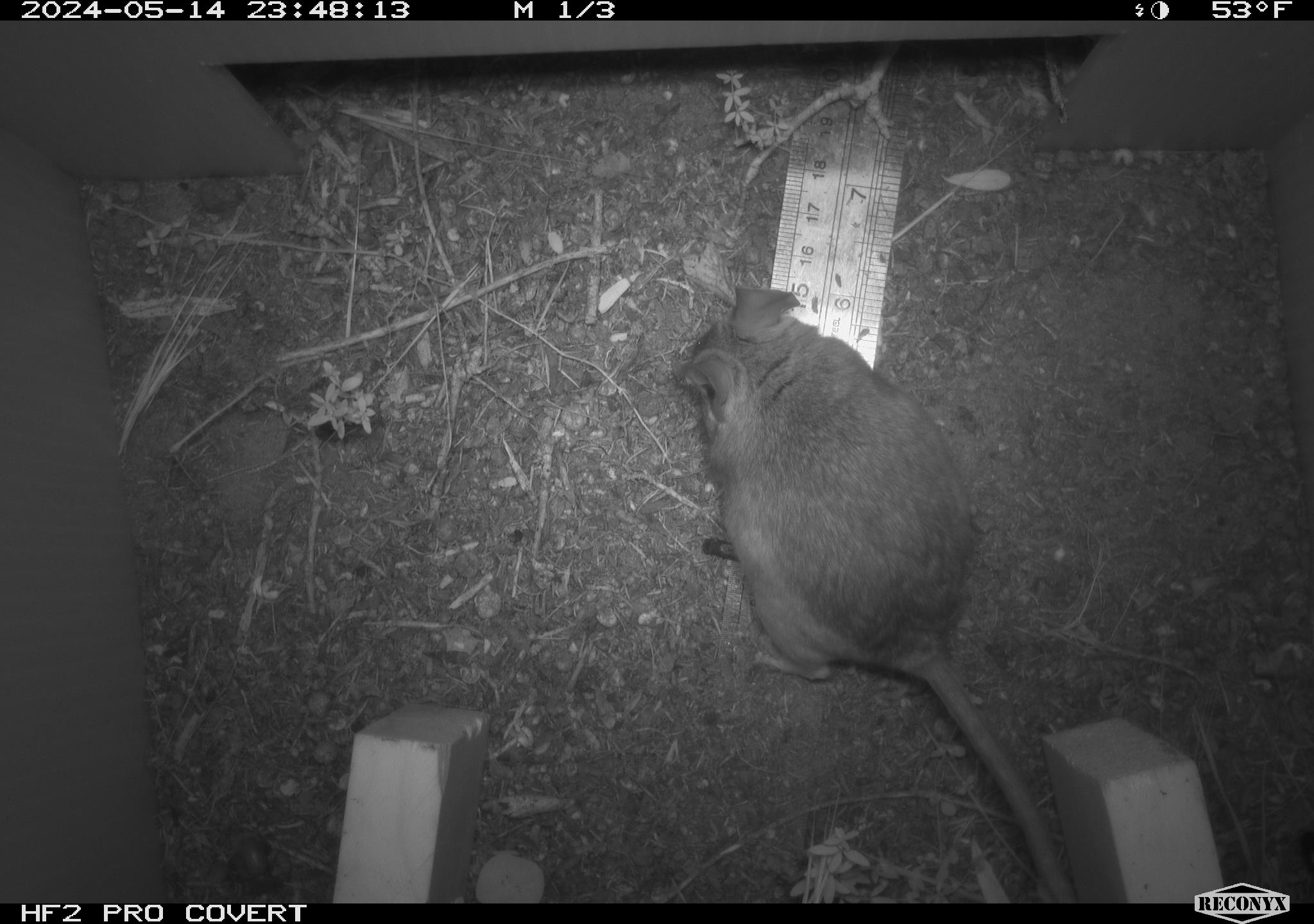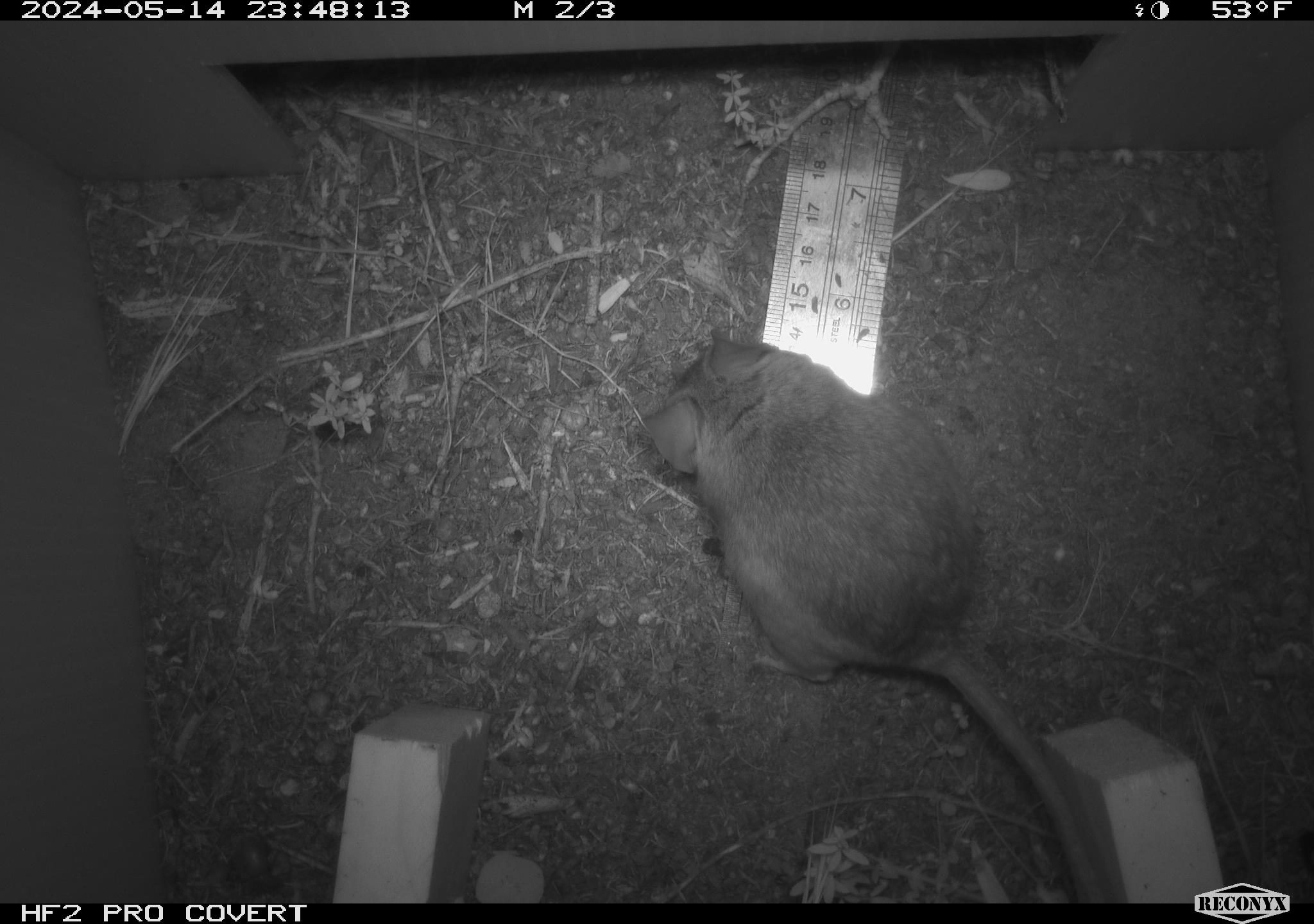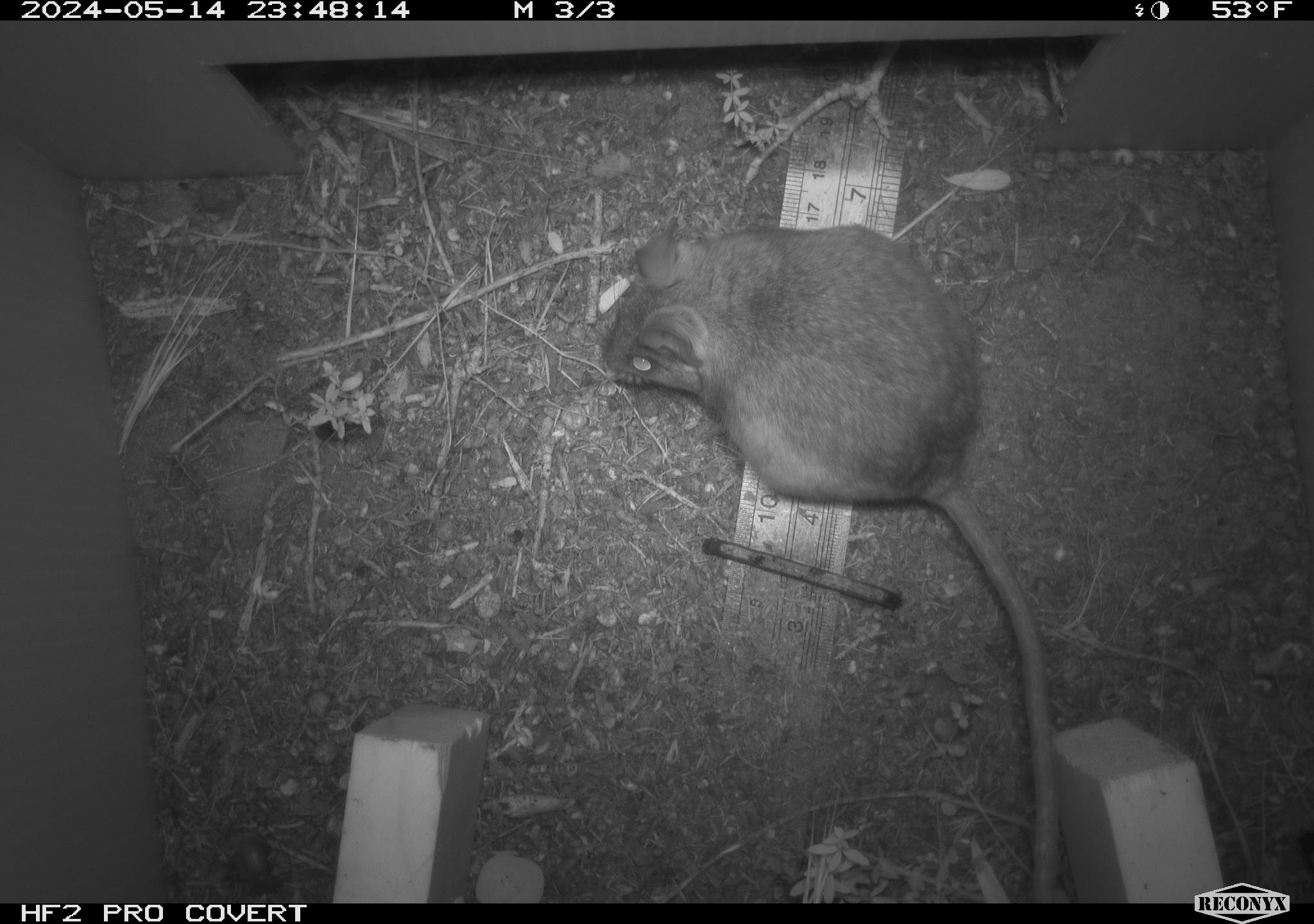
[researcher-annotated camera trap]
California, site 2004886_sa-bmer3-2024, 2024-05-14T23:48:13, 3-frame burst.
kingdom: Animalia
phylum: Chordata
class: Mammalia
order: Rodentia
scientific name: Rodentia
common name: mouse species